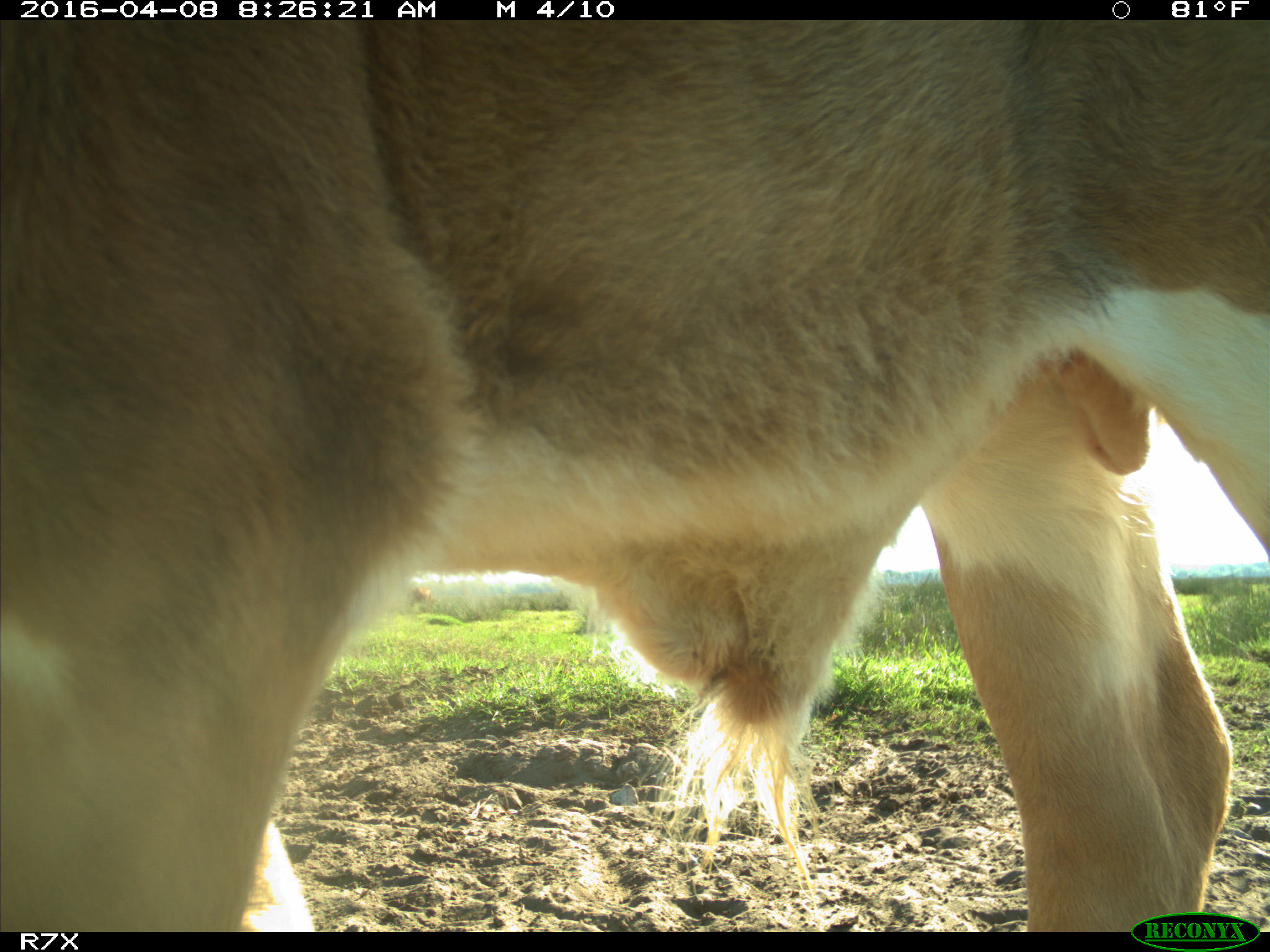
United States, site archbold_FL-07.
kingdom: Animalia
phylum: Chordata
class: Mammalia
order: Artiodactyla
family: Bovidae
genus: Bos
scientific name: Bos taurus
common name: domestic cow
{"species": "Bos taurus (domestic cow)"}